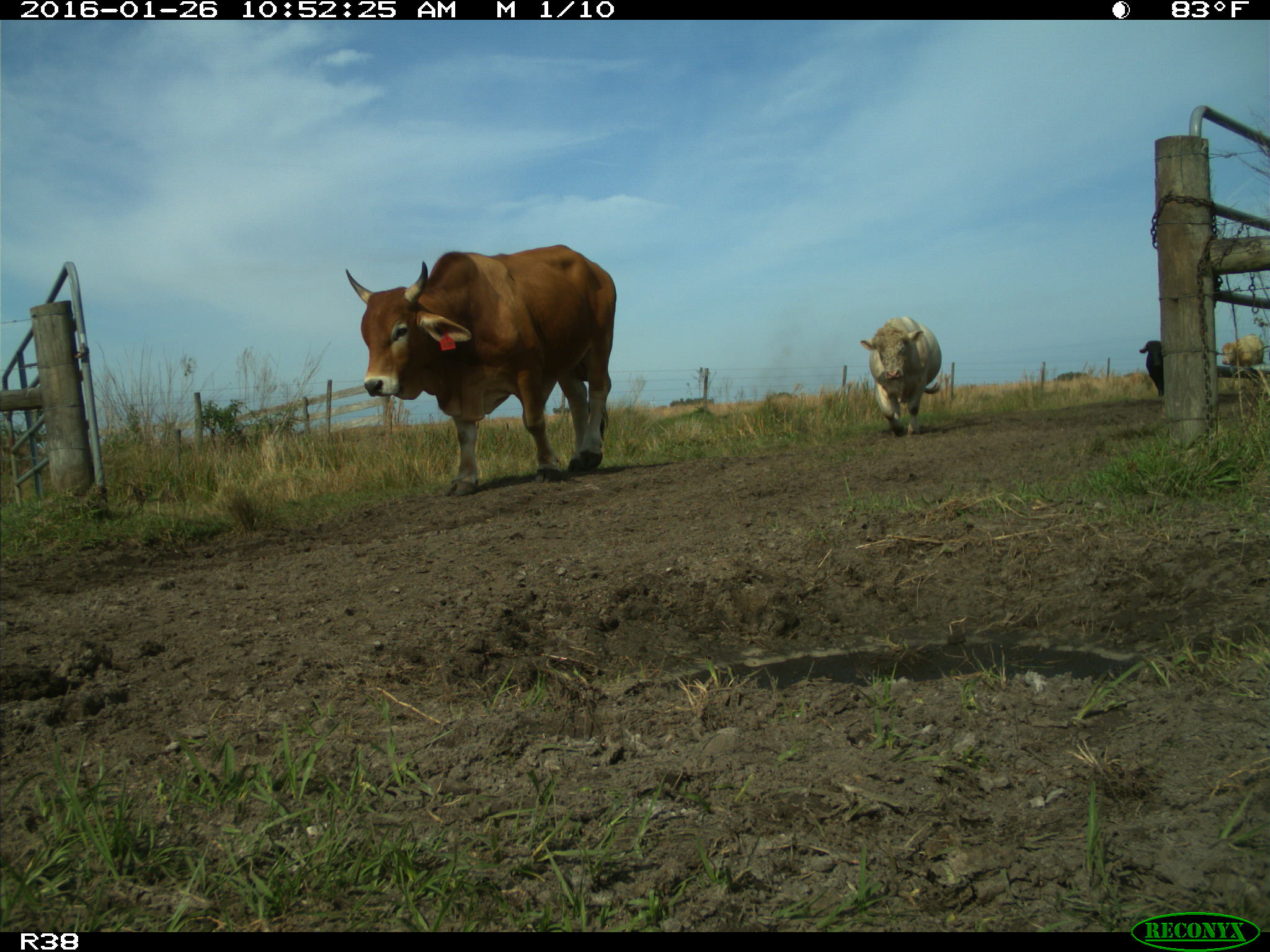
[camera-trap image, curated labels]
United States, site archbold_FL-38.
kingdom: Animalia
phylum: Chordata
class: Mammalia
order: Artiodactyla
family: Bovidae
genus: Bos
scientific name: Bos taurus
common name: domestic cow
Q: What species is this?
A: Bos taurus (domestic cow).